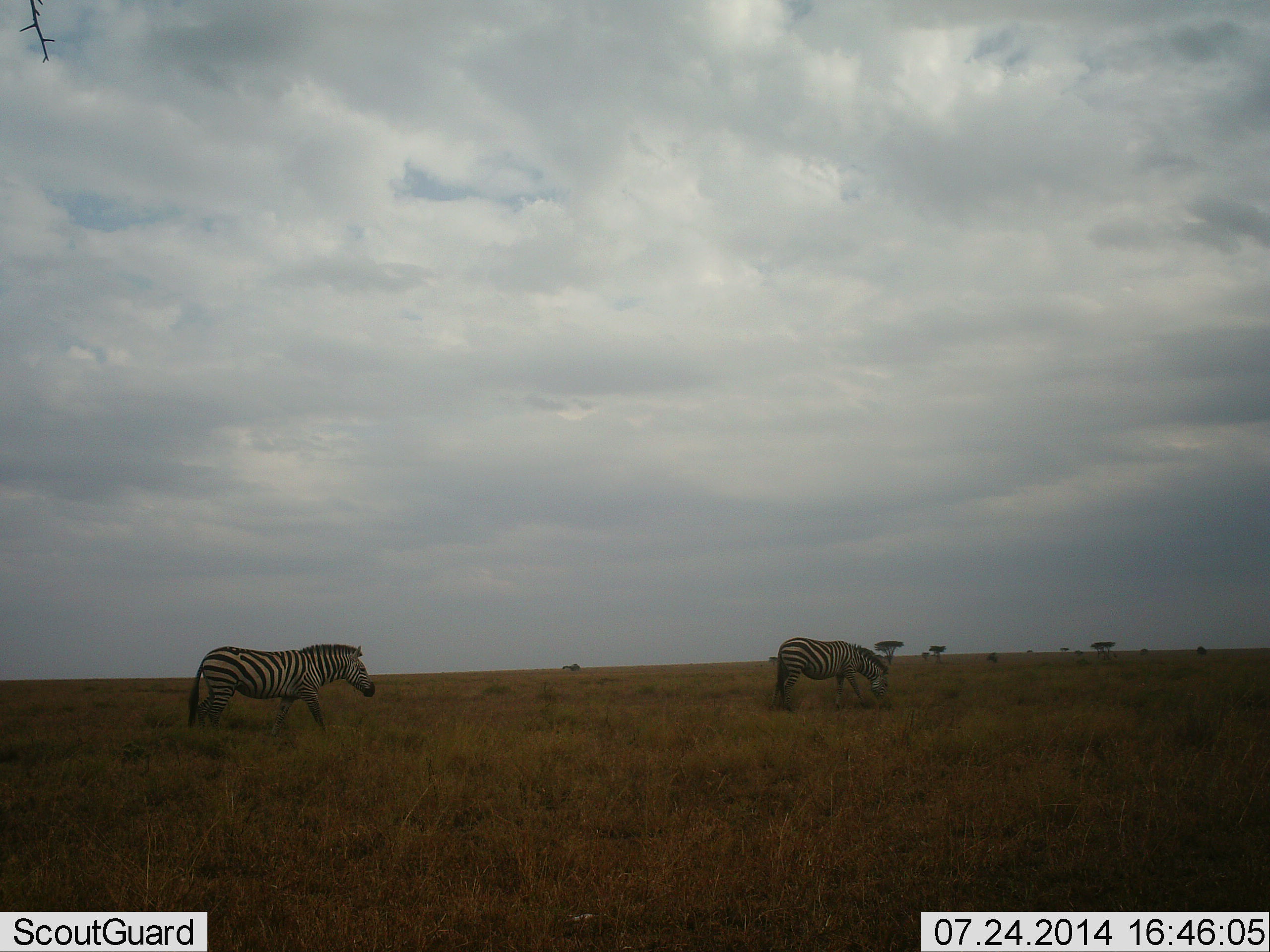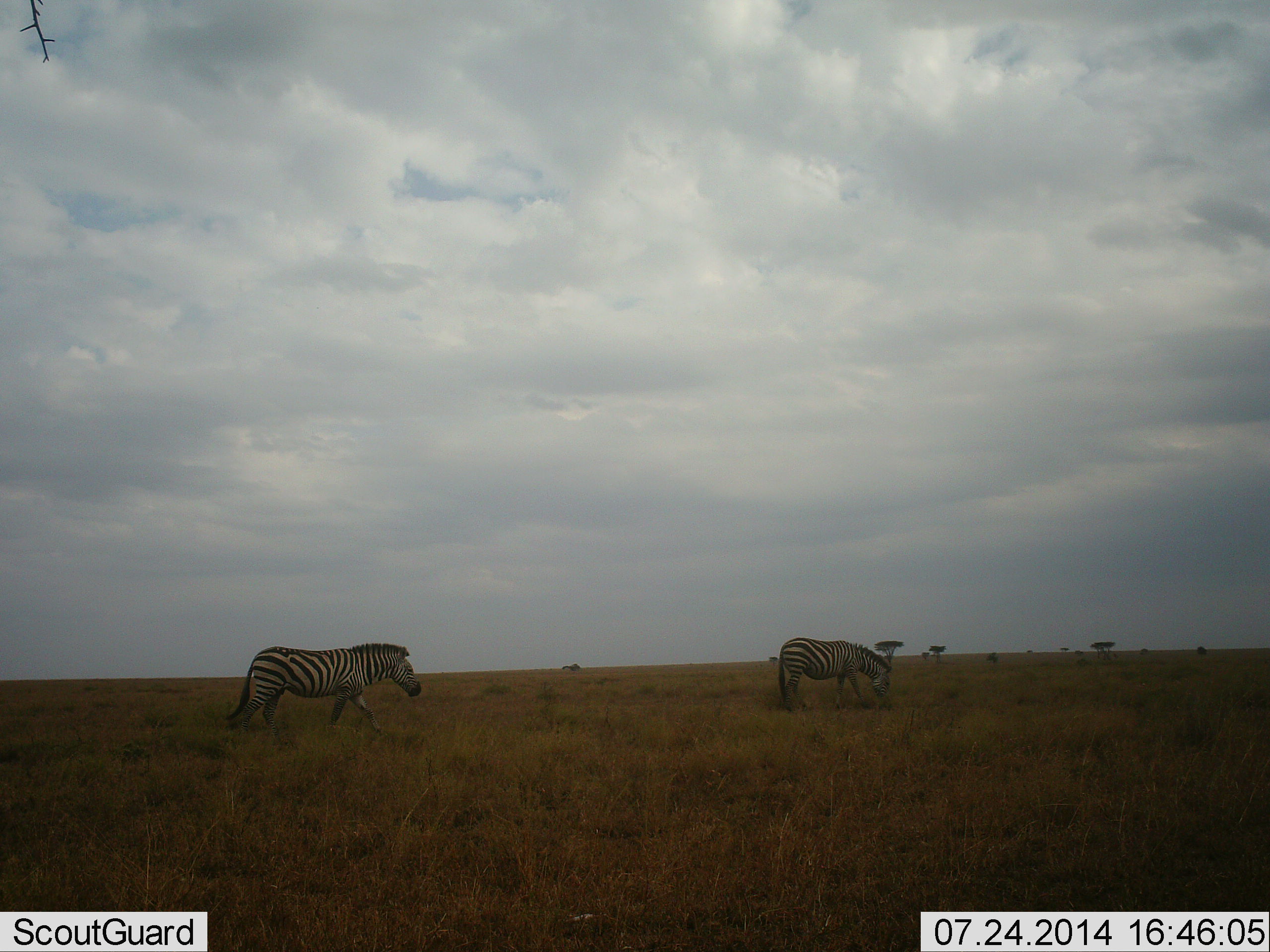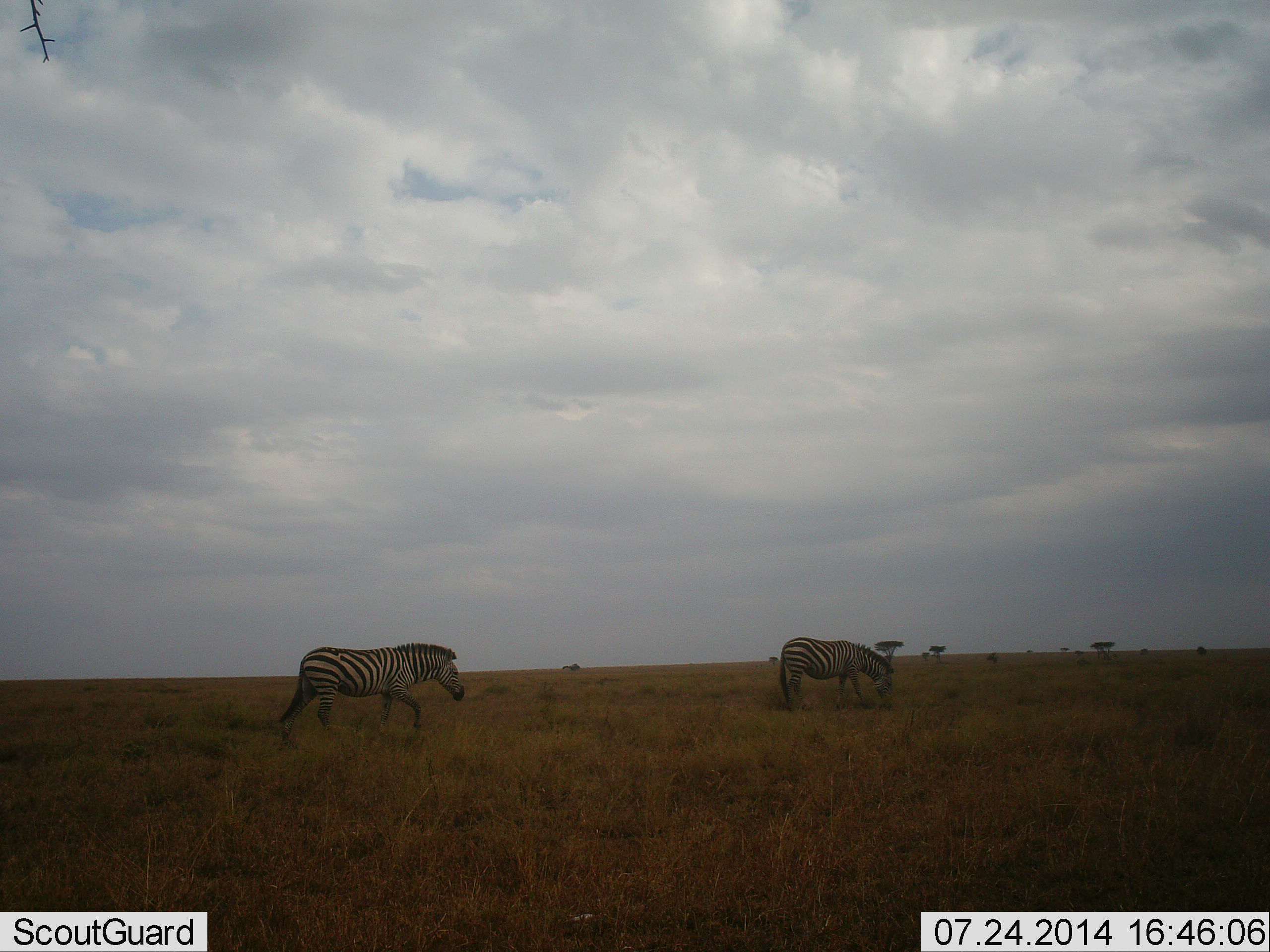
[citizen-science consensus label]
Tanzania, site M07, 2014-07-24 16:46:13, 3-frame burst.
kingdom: Animalia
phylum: Chordata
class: Mammalia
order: Perissodactyla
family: Equidae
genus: Equus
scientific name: Equus quagga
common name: plains zebra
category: zebra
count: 2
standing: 0%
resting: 0%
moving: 90%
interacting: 0%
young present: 0%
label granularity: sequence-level